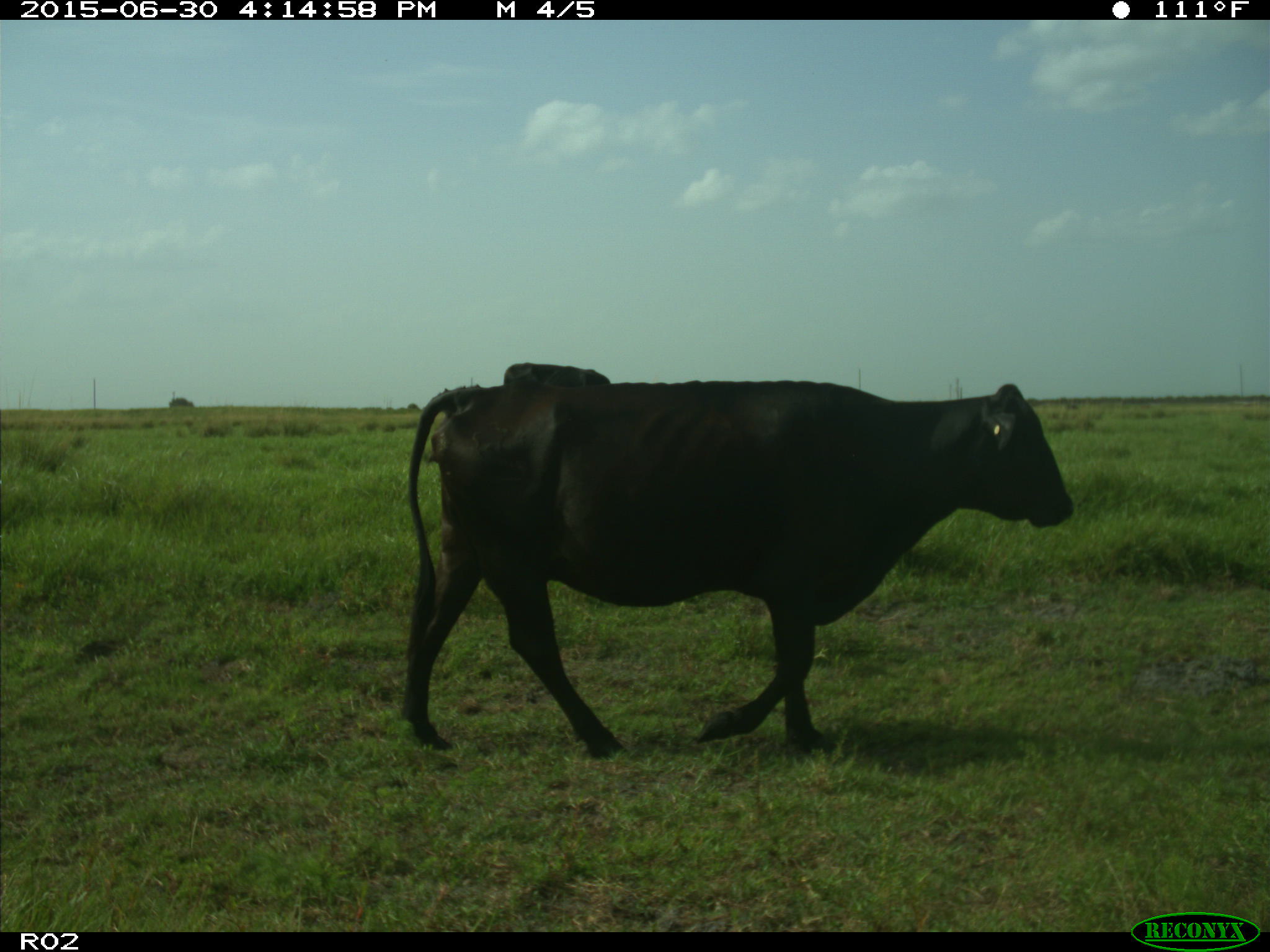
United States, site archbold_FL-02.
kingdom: Animalia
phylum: Chordata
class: Mammalia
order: Artiodactyla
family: Bovidae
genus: Bos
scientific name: Bos taurus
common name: domestic cow